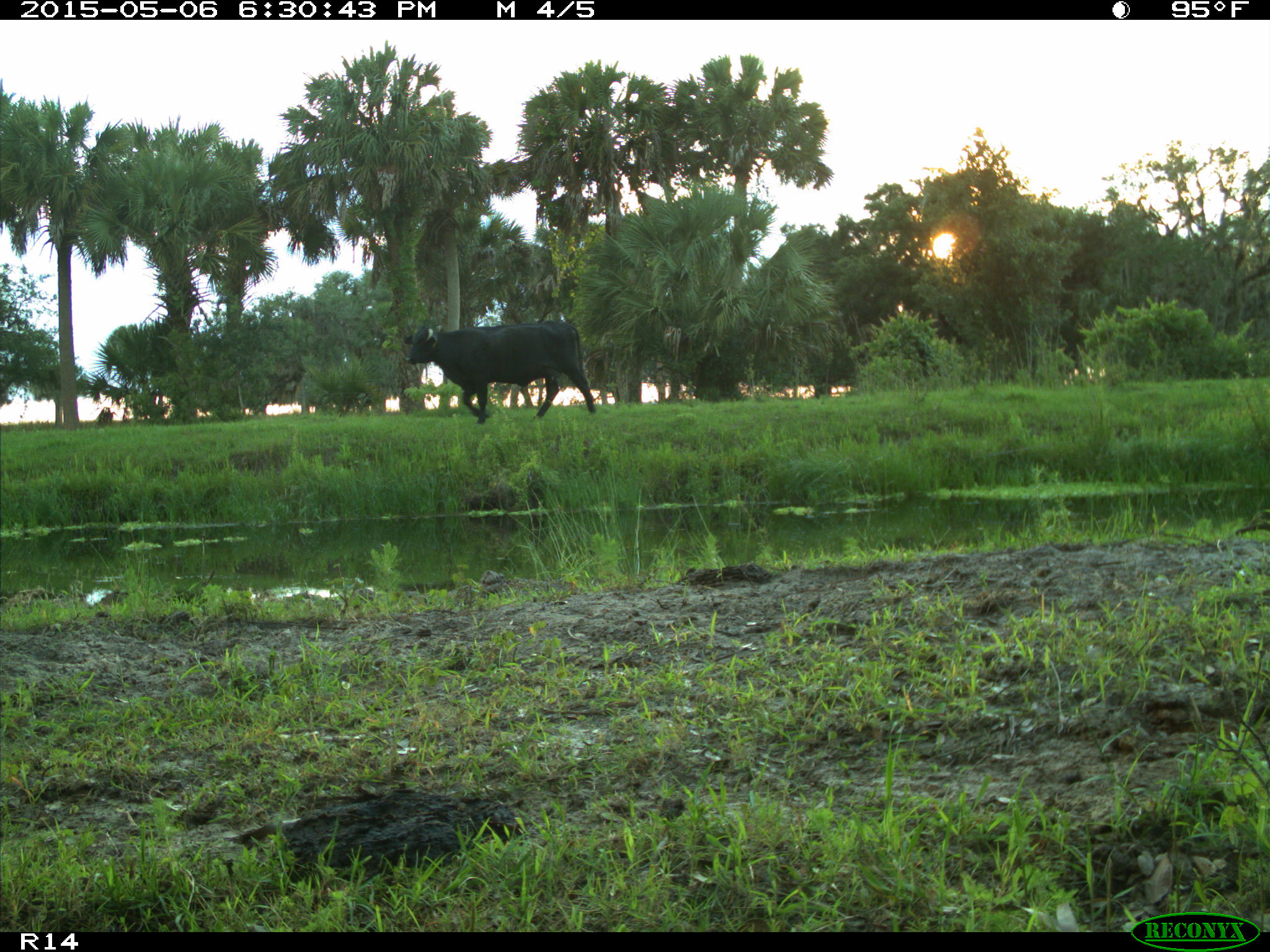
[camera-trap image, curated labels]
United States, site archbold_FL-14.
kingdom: Animalia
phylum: Chordata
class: Mammalia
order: Artiodactyla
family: Bovidae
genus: Bos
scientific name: Bos taurus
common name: domestic cow